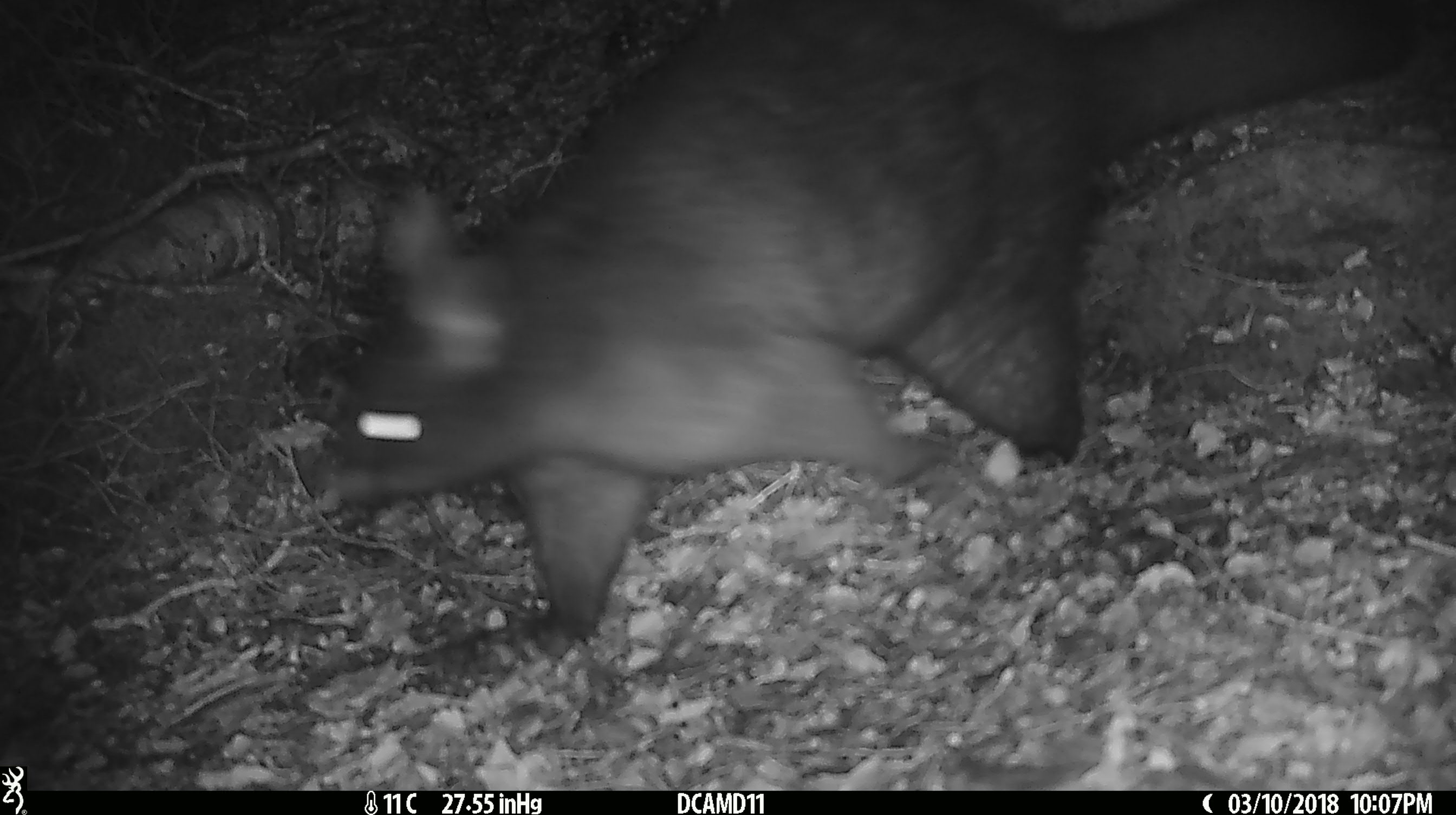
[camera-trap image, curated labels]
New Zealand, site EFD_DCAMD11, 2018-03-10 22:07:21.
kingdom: Animalia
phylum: Chordata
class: Mammalia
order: Diprotodontia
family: Phalangeridae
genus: Trichosurus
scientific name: Trichosurus vulpecula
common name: common brushtail possum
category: possum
Possum (common brushtail possum) (Trichosurus vulpecula).